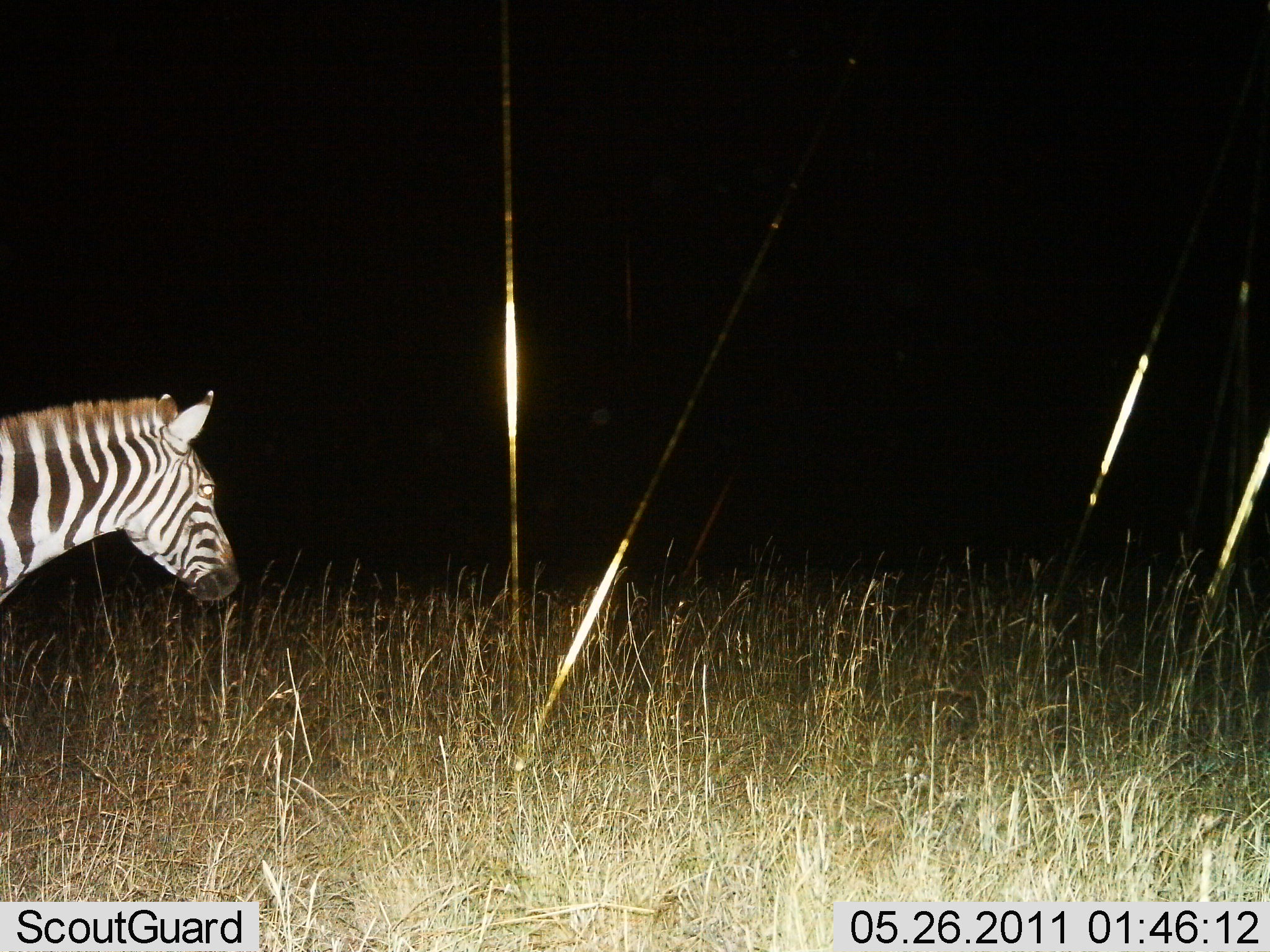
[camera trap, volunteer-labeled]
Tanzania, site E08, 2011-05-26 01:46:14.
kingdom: Animalia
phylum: Chordata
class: Mammalia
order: Perissodactyla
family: Equidae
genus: Equus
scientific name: Equus quagga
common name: plains zebra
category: zebra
Zebra (plains zebra) (Equus quagga), count 1. Behavior (volunteer vote fractions): standing 69%, resting 0%, moving 31%, interacting 0%. Young present (vote fraction): 0%. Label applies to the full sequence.